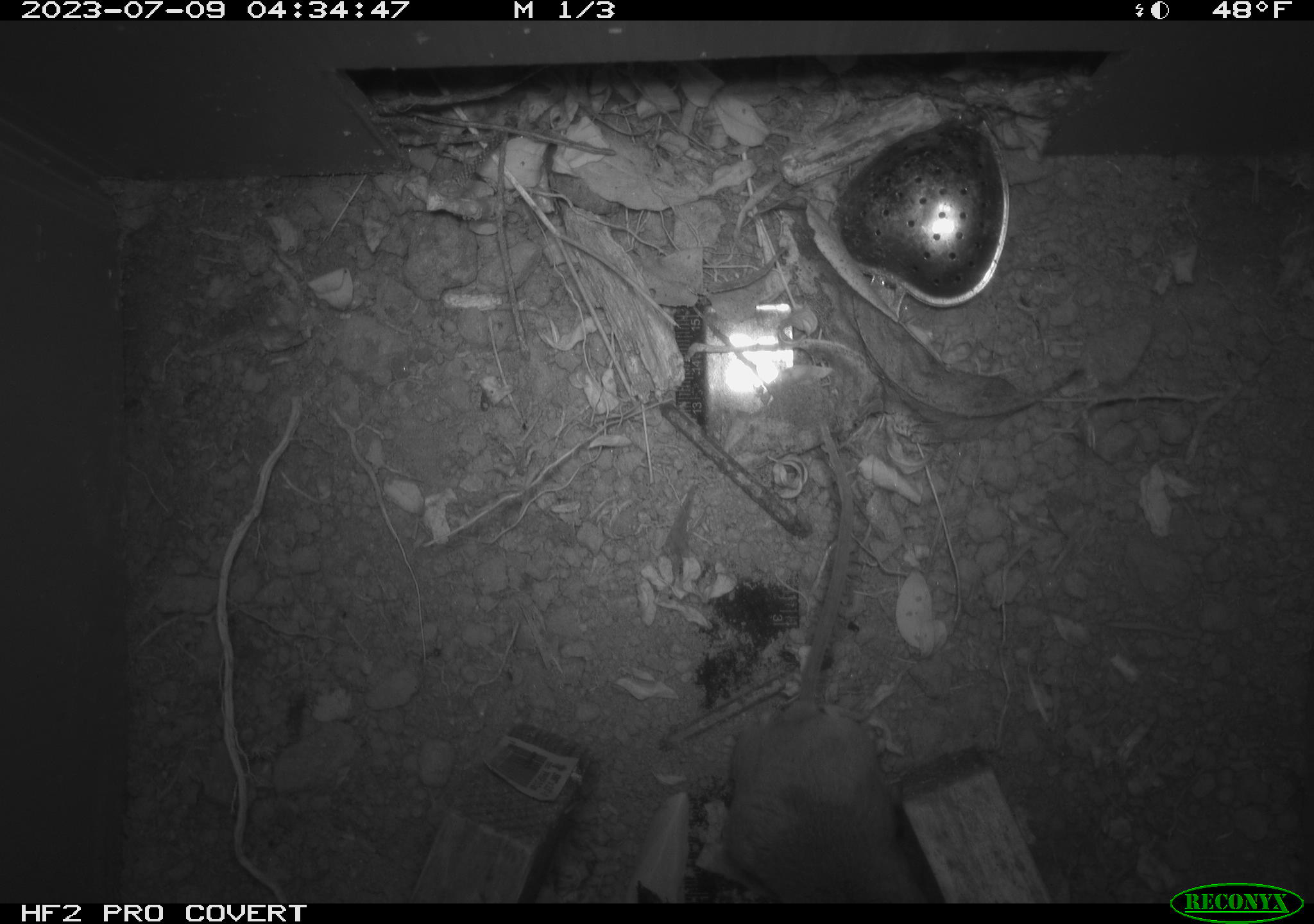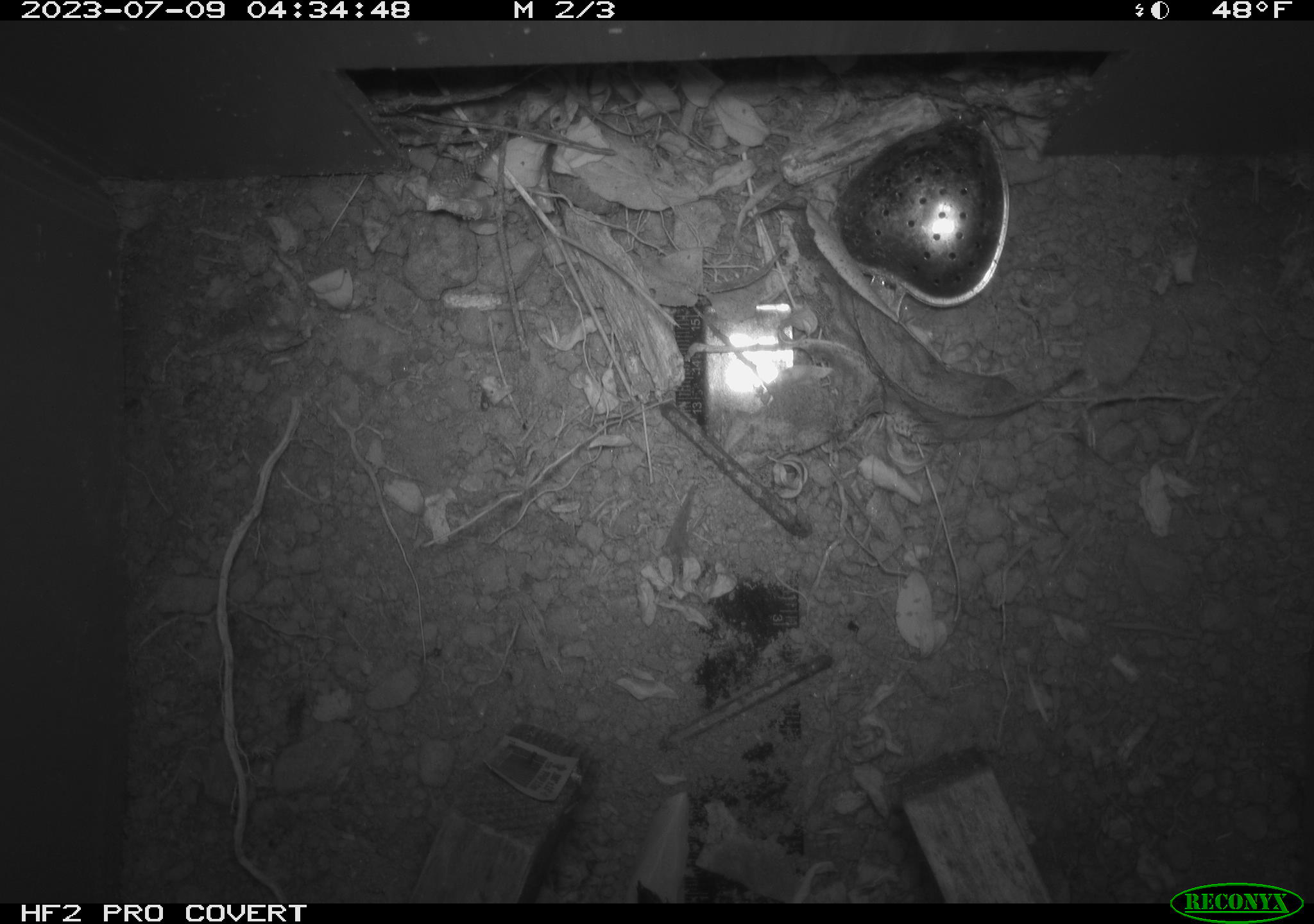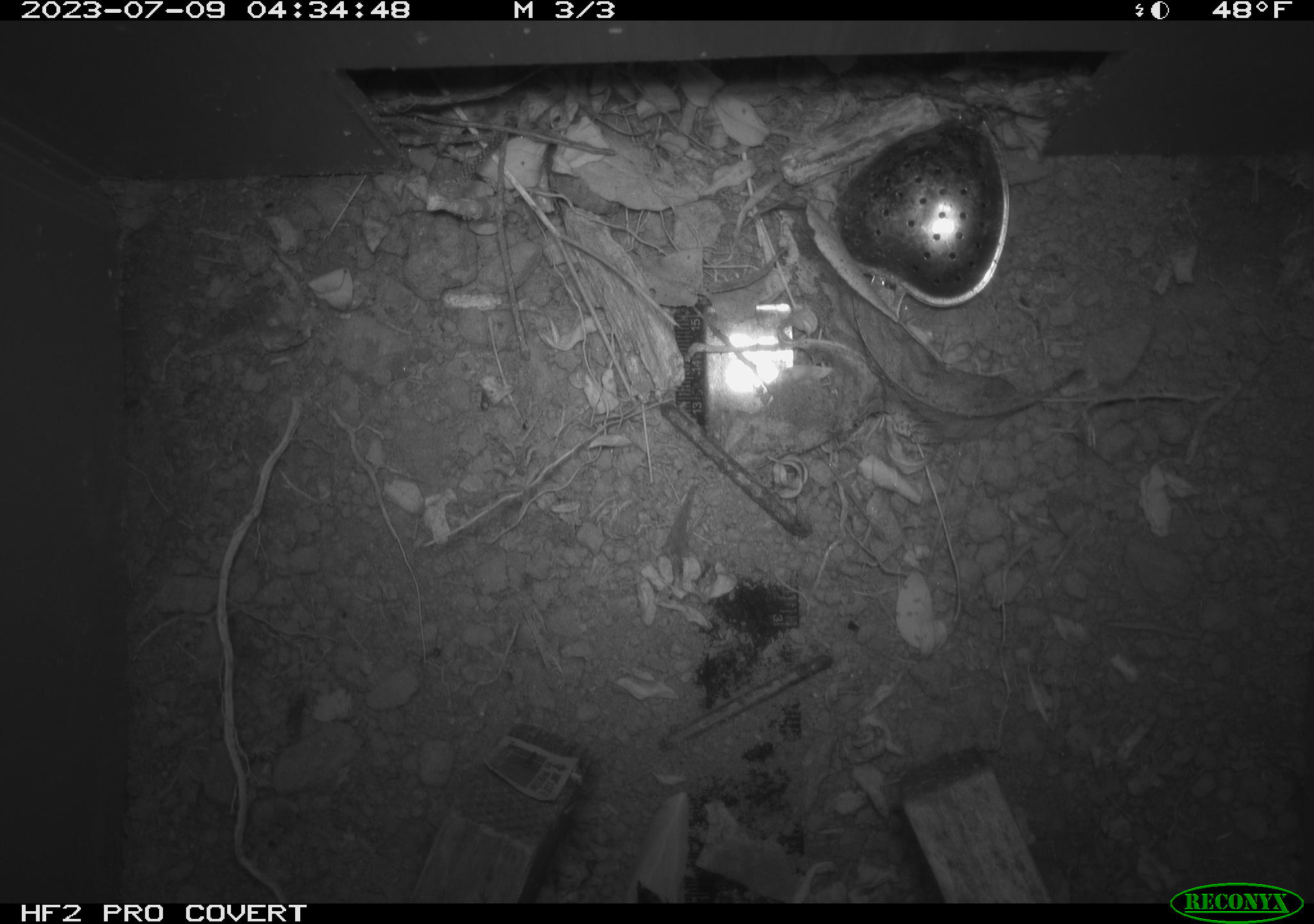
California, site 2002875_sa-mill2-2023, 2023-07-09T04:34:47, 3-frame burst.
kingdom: Animalia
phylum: Chordata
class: Mammalia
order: Rodentia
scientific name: Rodentia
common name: mouse species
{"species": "mouse species (Rodentia)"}